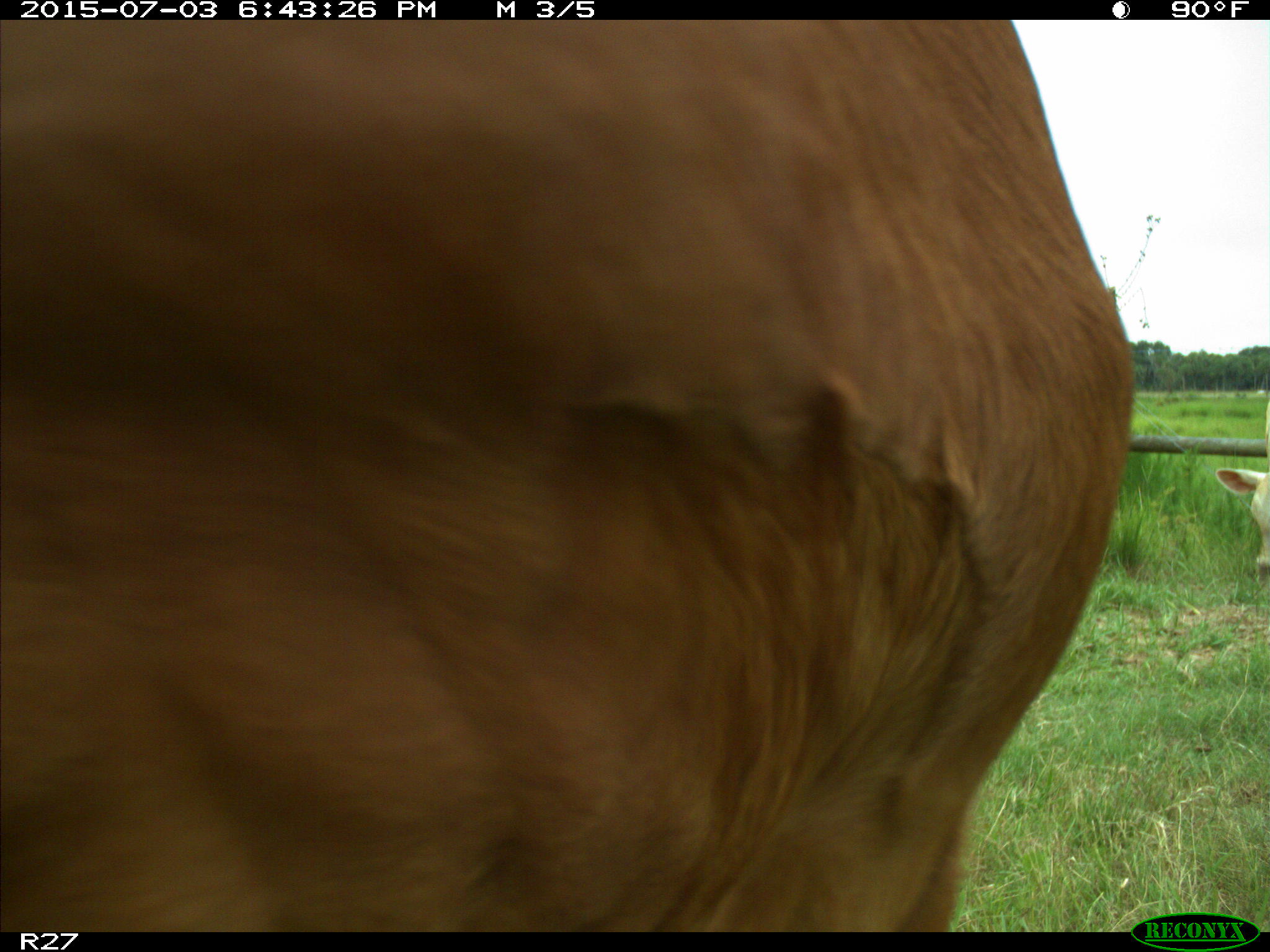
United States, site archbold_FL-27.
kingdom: Animalia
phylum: Chordata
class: Mammalia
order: Artiodactyla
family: Bovidae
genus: Bos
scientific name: Bos taurus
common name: domestic cow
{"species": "Bos taurus (domestic cow)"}